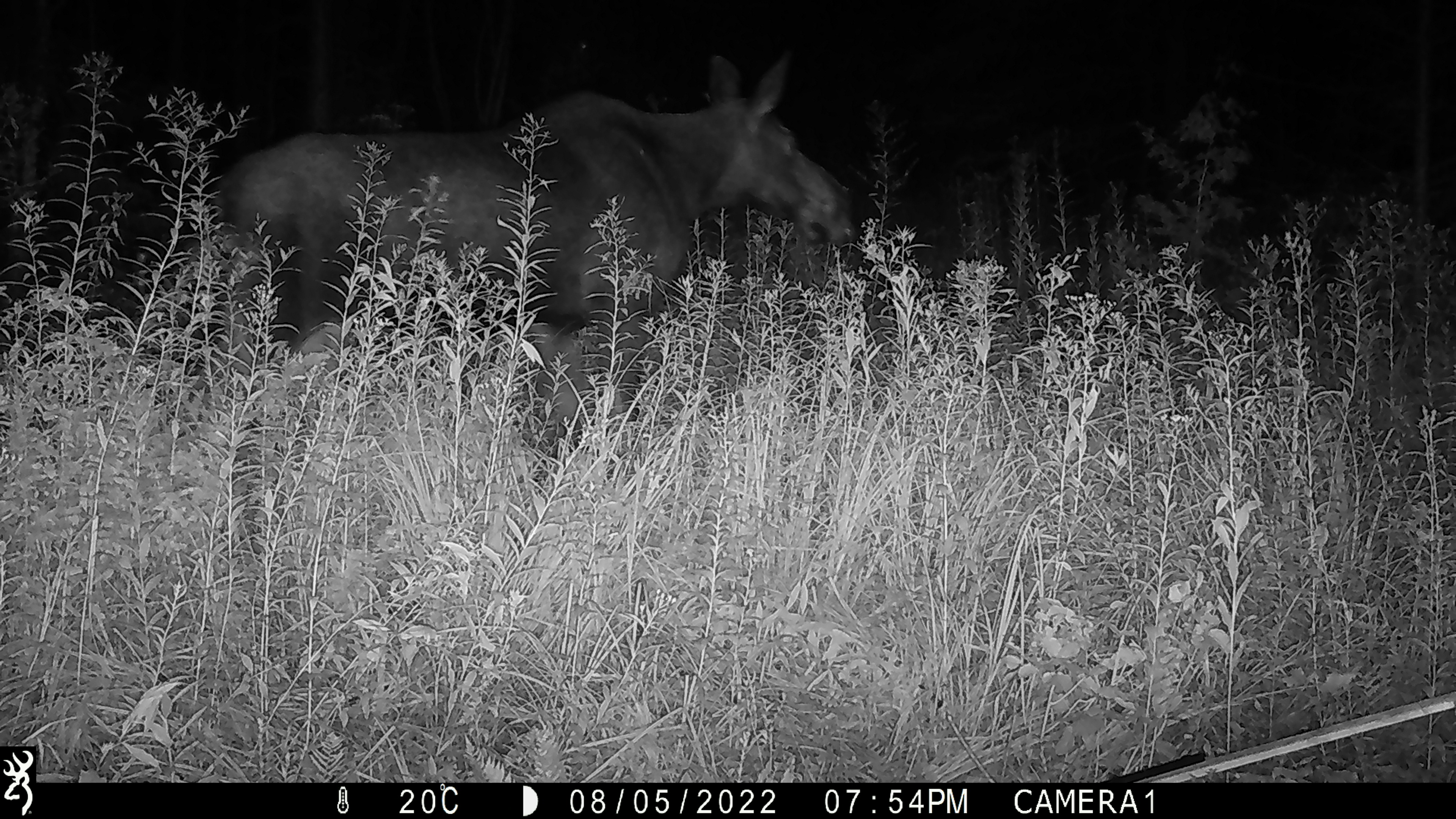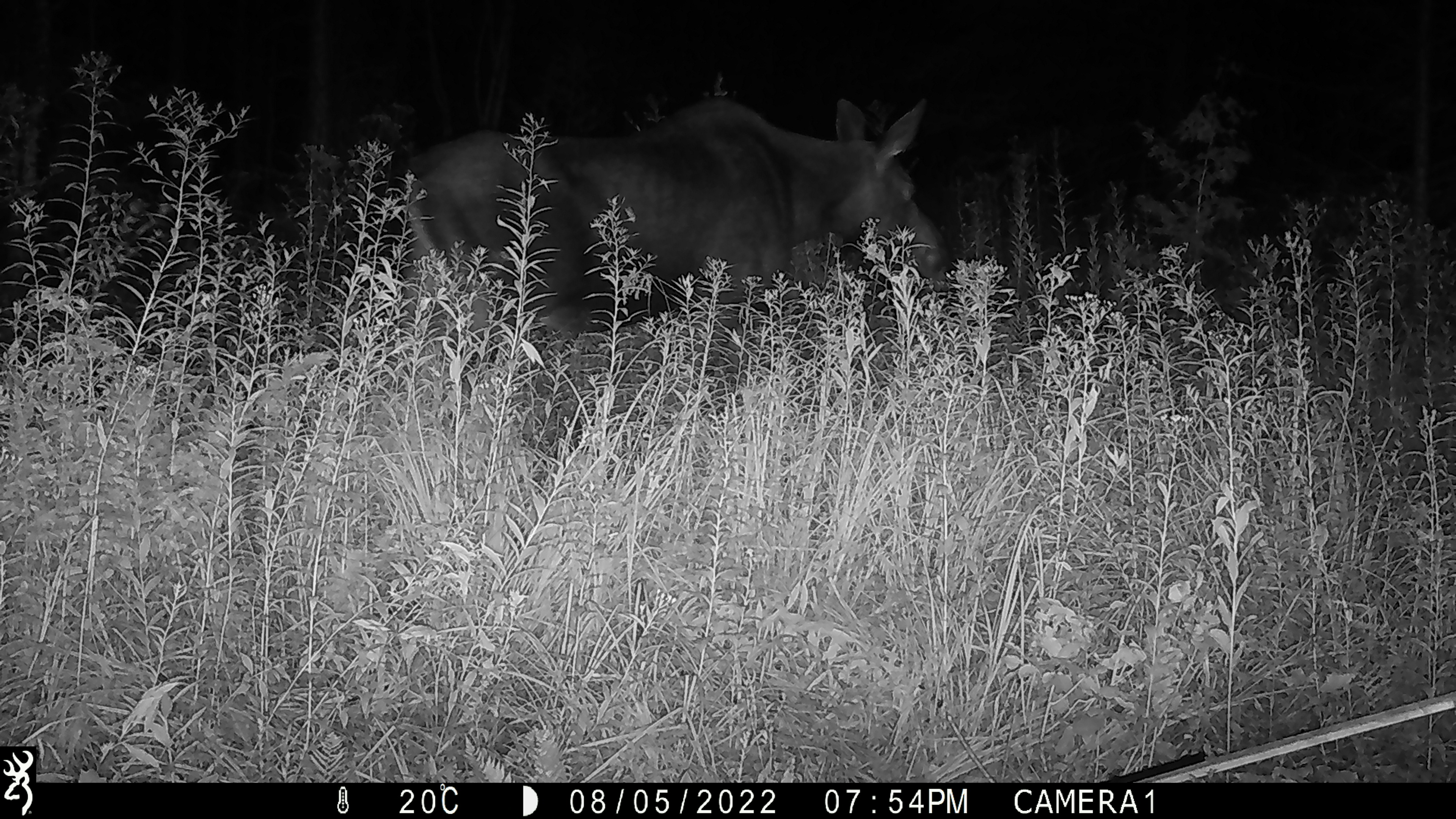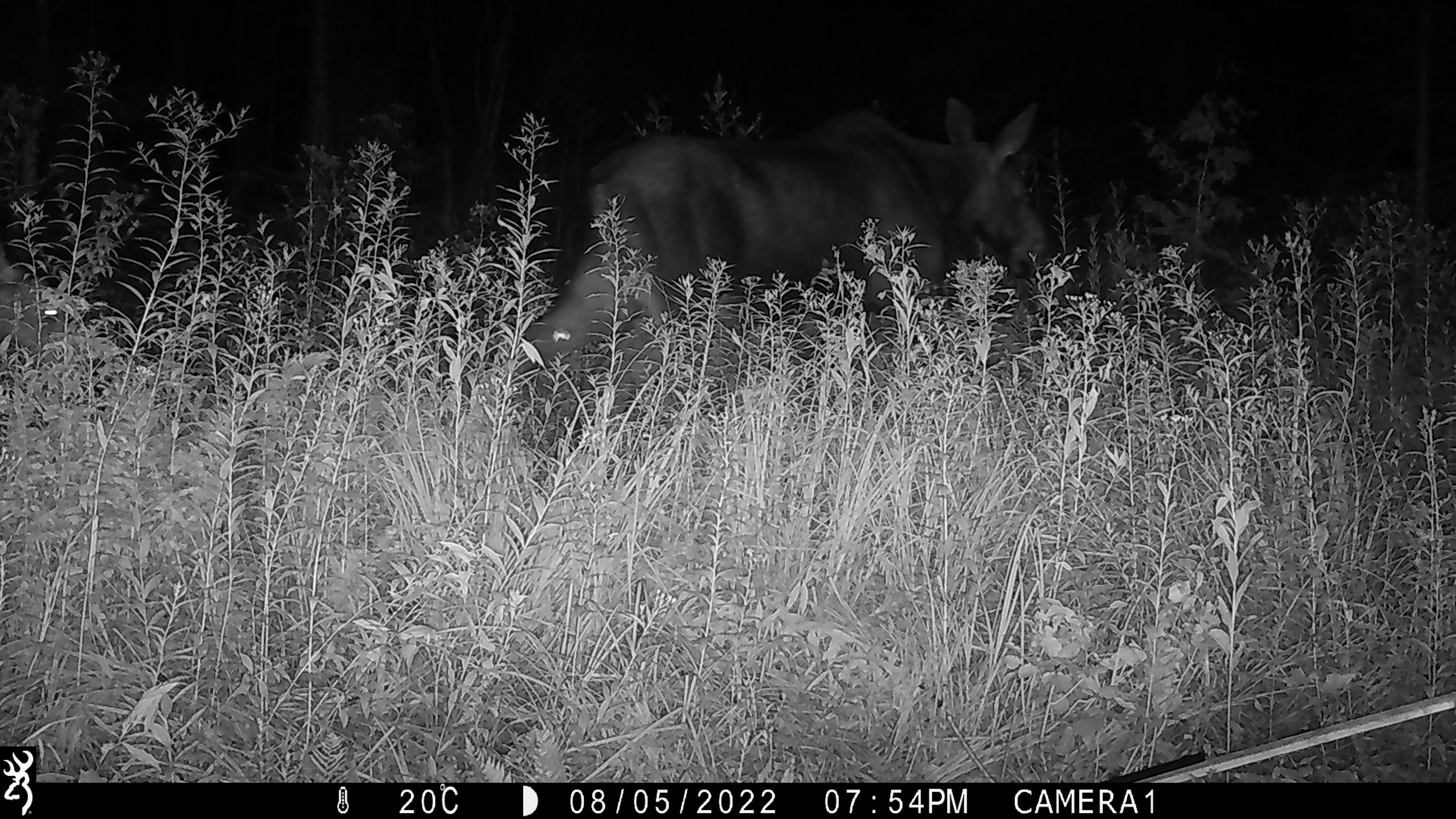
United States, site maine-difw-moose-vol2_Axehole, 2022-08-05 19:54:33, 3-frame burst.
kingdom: Animalia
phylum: Chordata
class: Mammalia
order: Artiodactyla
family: Cervidae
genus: Alces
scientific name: Alces alces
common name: moose